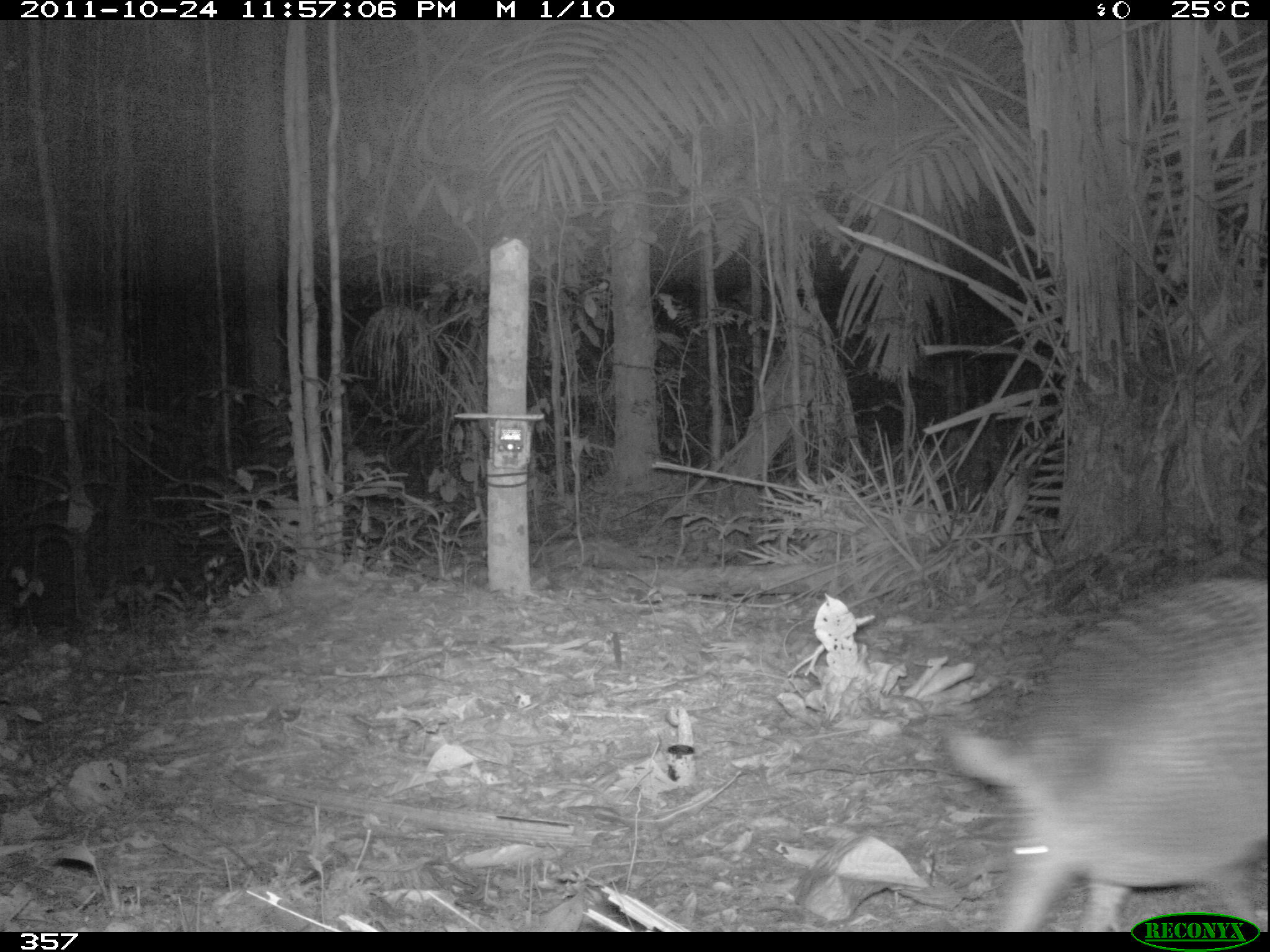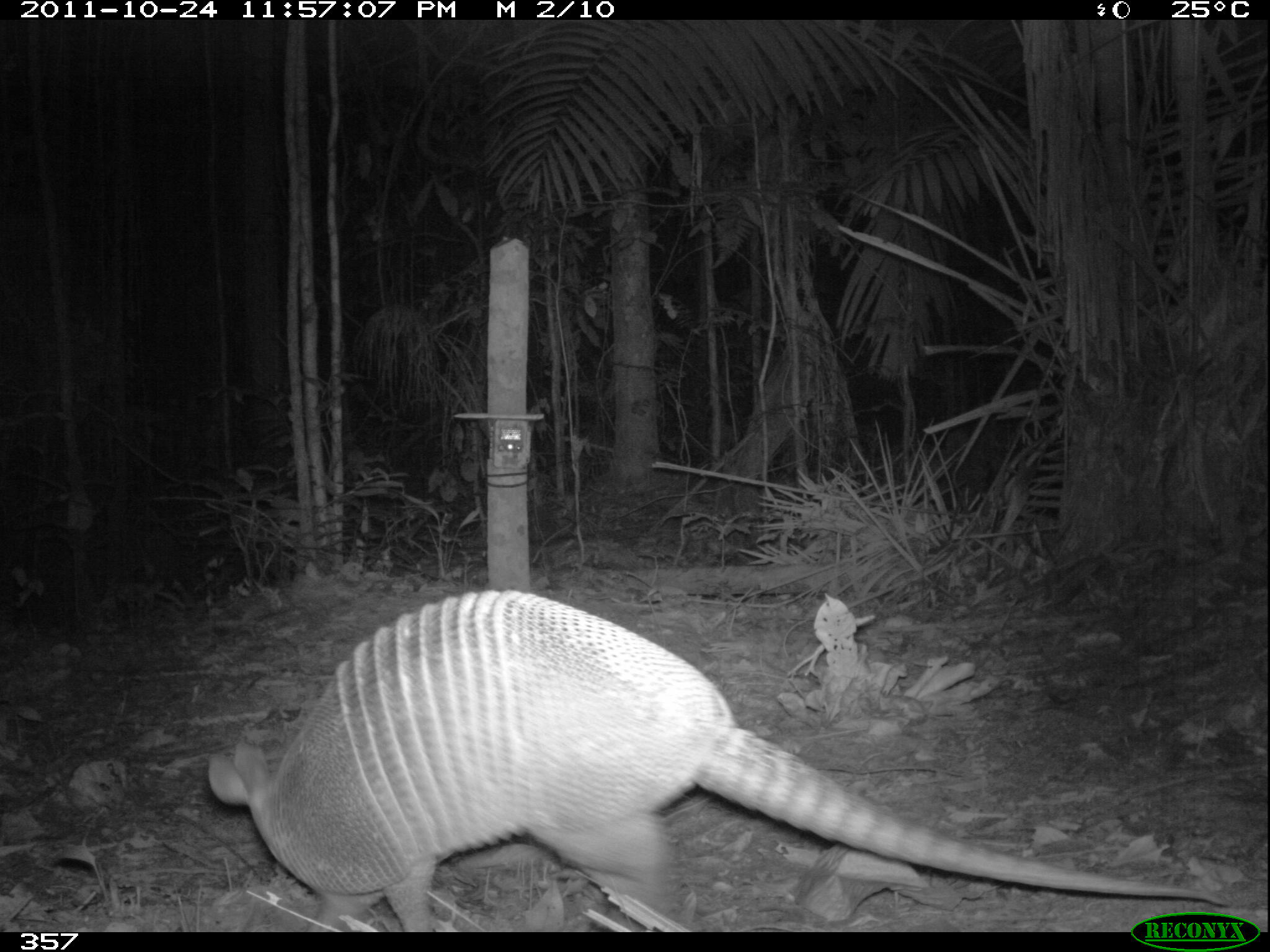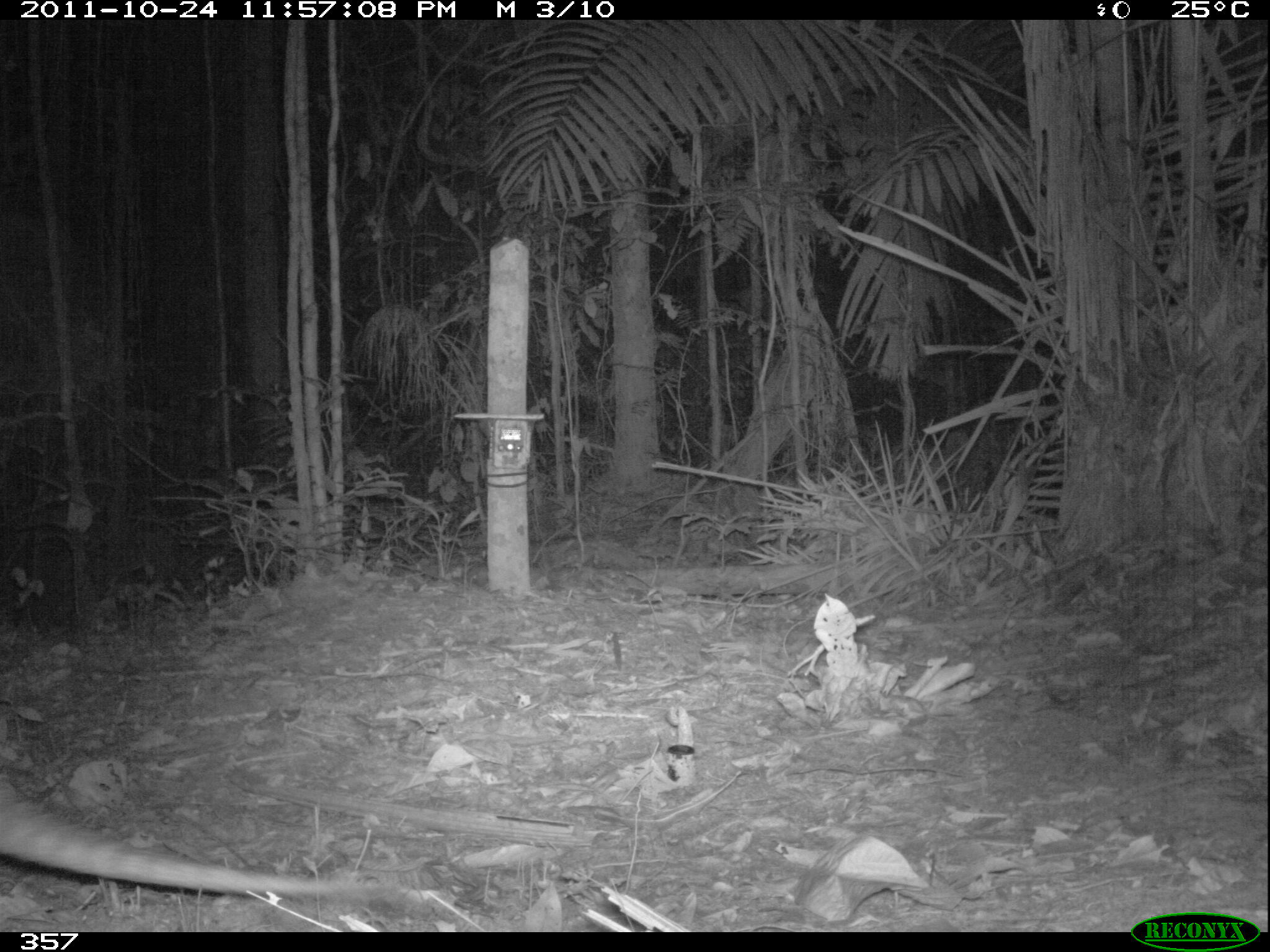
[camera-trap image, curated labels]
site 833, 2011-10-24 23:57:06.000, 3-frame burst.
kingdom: Animalia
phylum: Chordata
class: Mammalia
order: Cingulata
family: Dasypodidae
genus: Dasypus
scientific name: Dasypus kappleri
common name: greater long-nosed armadillo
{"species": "Dasypus kappleri (greater long-nosed armadillo)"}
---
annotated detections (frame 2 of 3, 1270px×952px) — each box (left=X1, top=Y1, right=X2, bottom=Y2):
dasypus kappleri: (left=204, top=587, right=1231, bottom=932)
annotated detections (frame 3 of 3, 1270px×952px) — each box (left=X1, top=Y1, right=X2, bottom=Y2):
dasypus kappleri: (left=0, top=772, right=410, bottom=897)